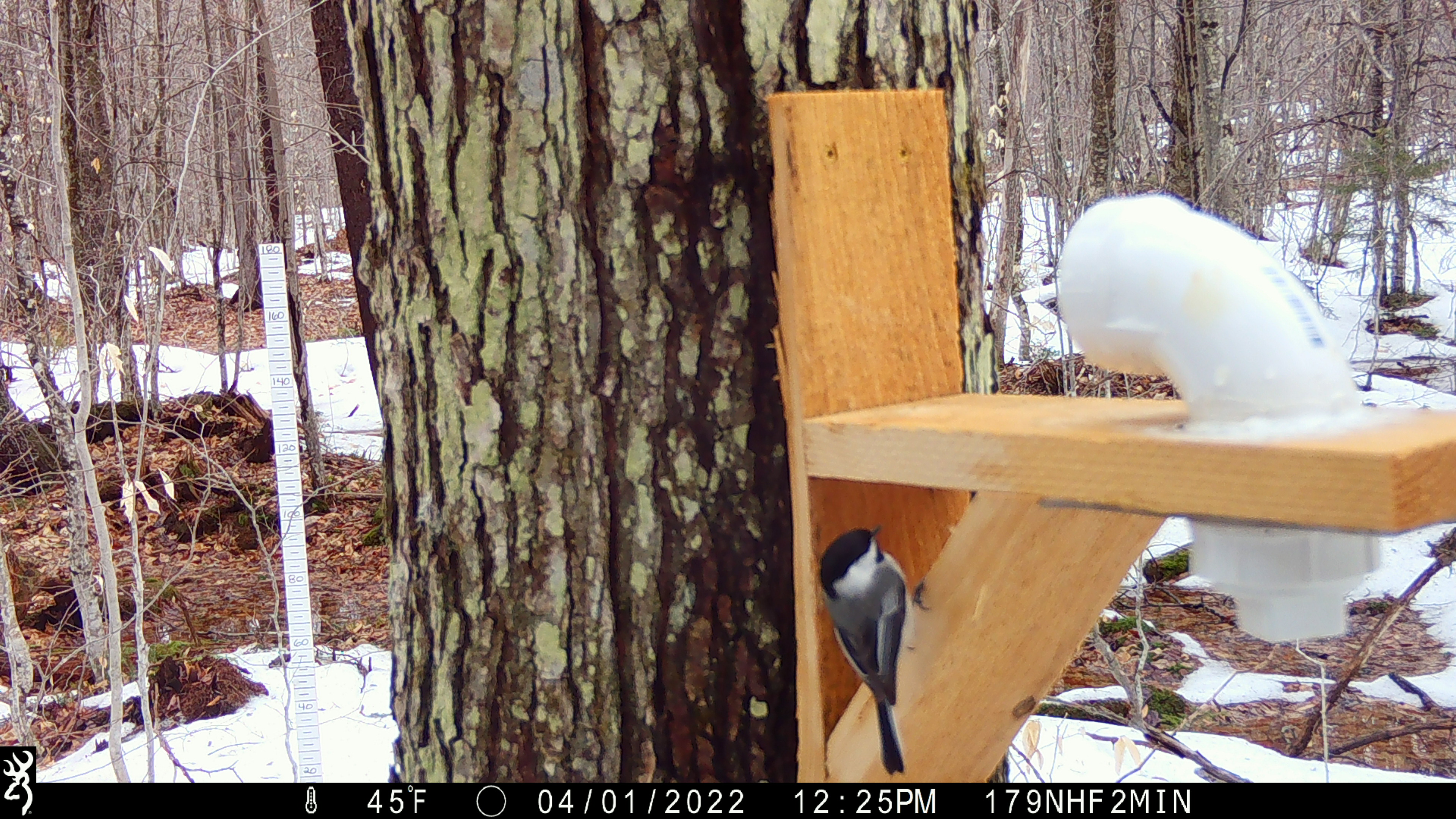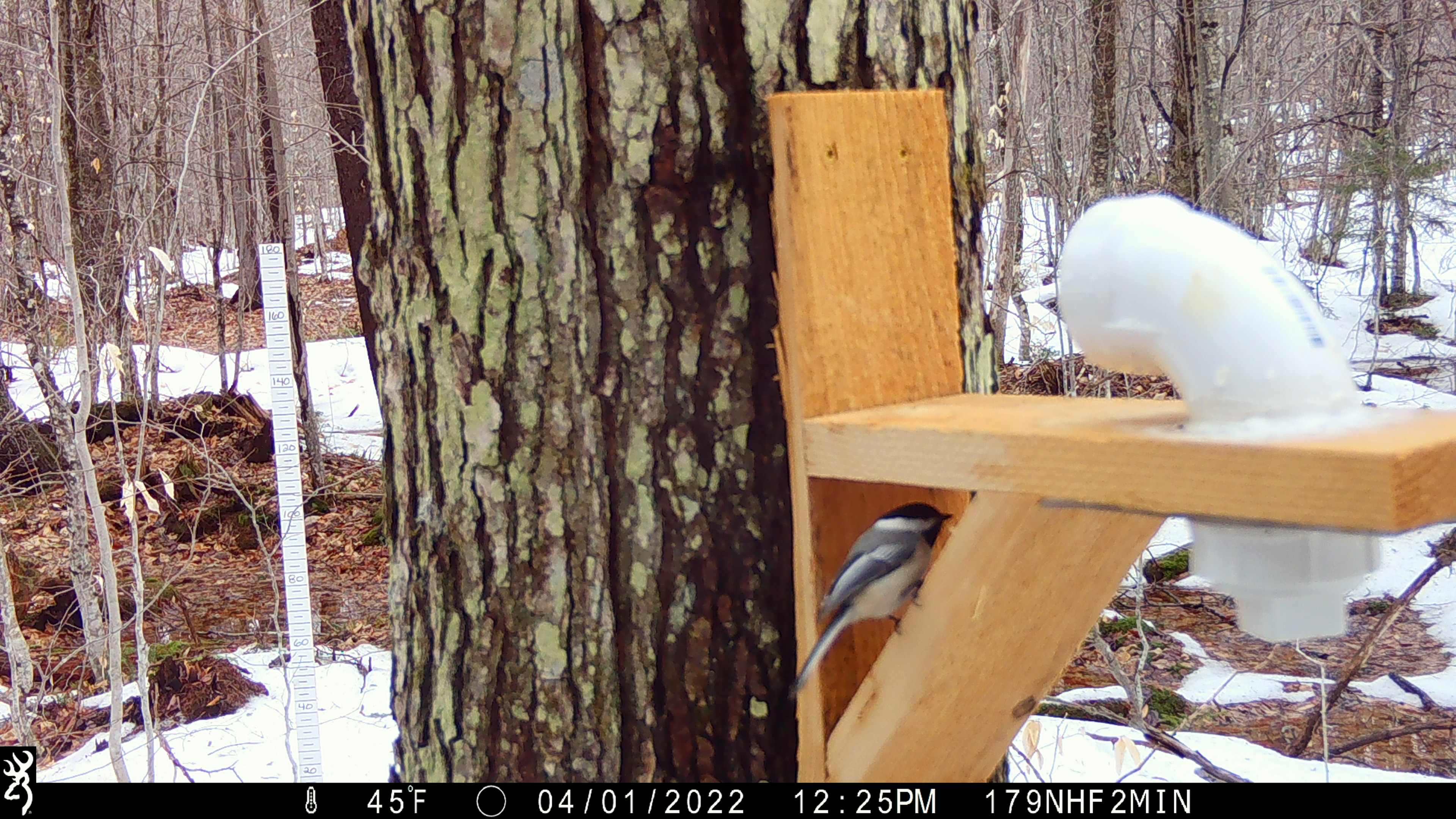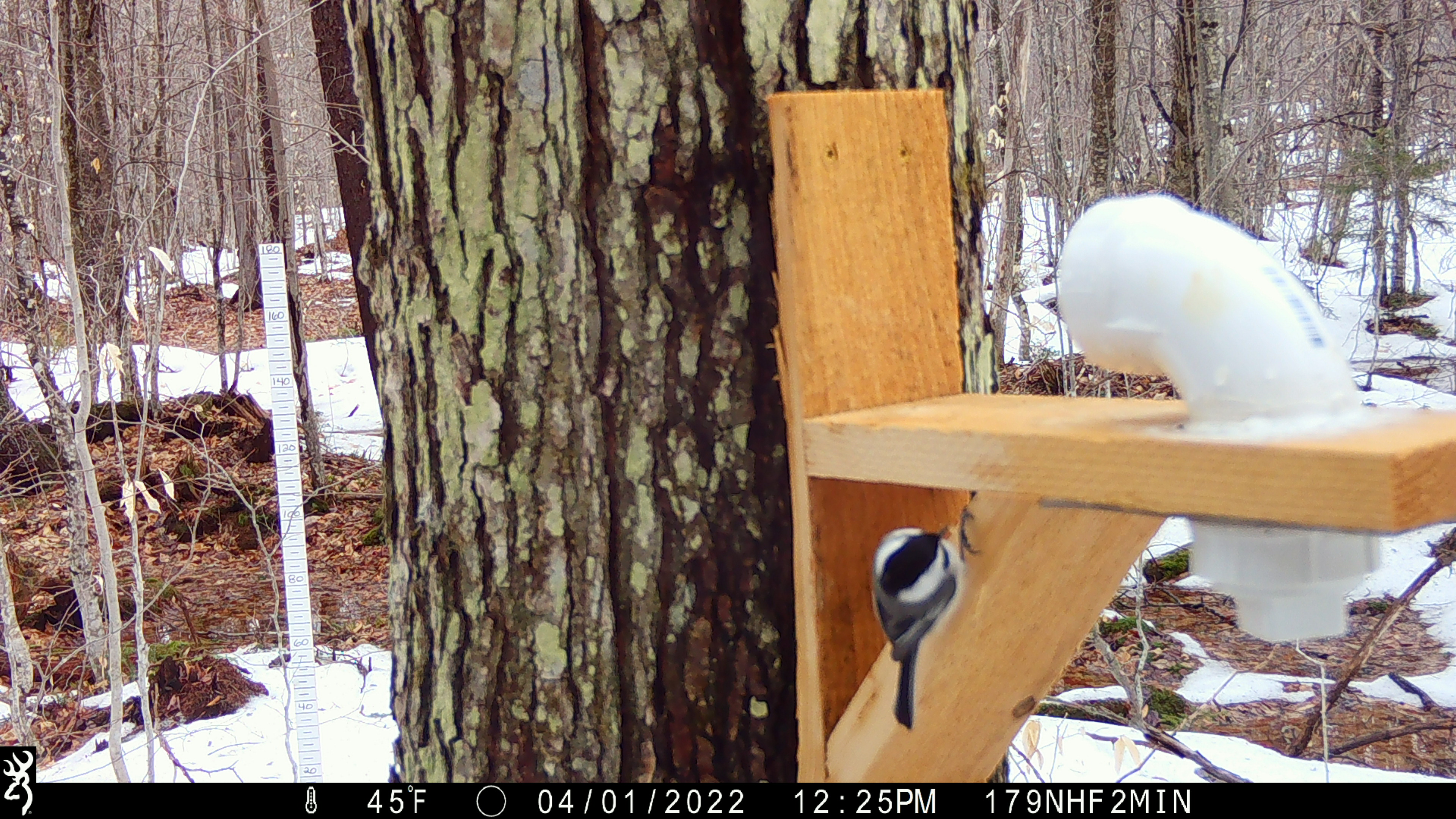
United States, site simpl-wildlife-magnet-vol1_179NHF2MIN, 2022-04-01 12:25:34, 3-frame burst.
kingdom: Animalia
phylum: Chordata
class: Aves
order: Passeriformes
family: Paridae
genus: Poecile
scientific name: Poecile atricapillus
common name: black-capped chickadee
Black-capped chickadee (Poecile atricapillus).